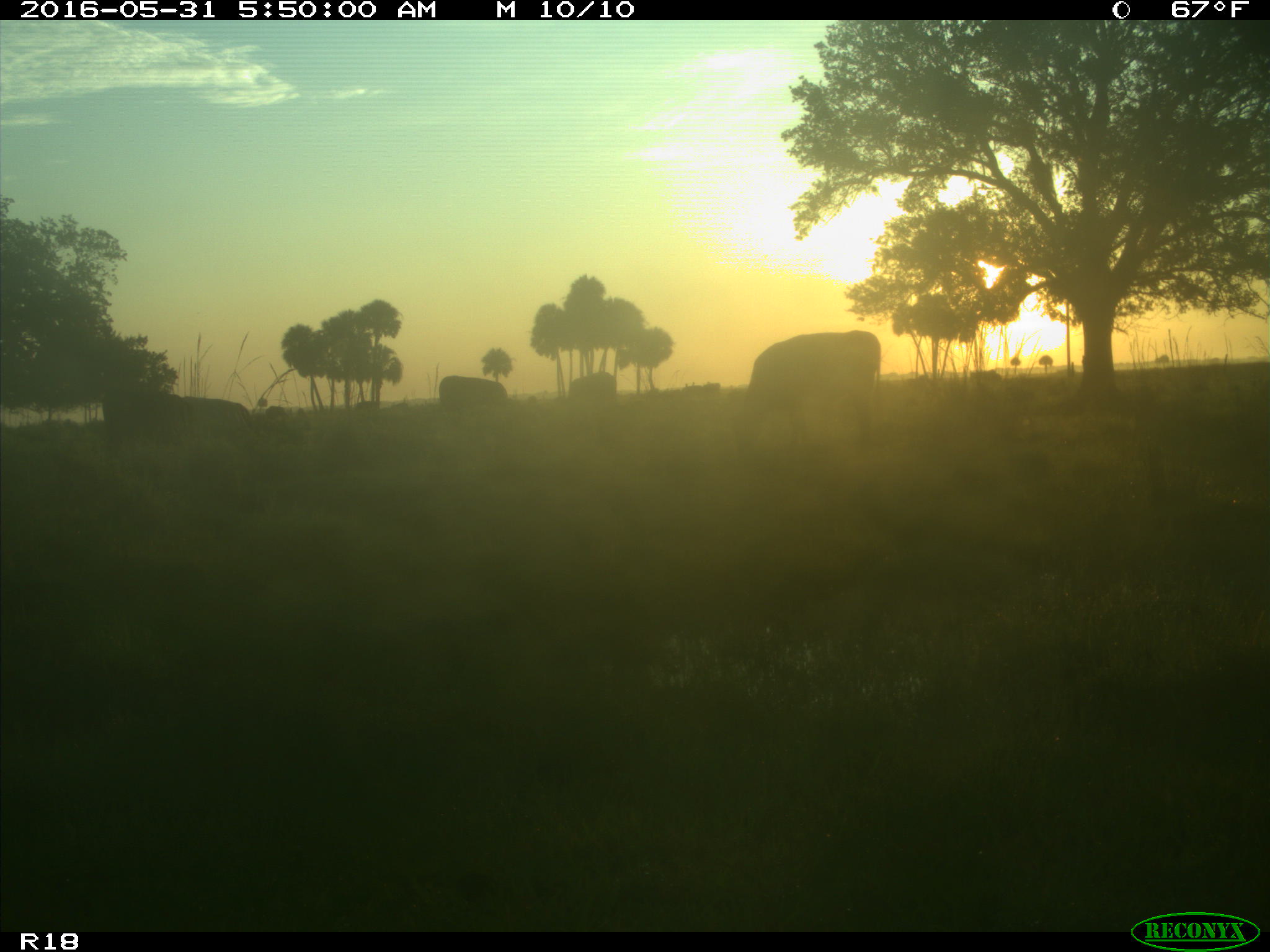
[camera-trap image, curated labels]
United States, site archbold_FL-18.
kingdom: Animalia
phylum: Chordata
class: Mammalia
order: Artiodactyla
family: Bovidae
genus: Bos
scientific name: Bos taurus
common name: domestic cow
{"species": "Bos taurus (domestic cow)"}